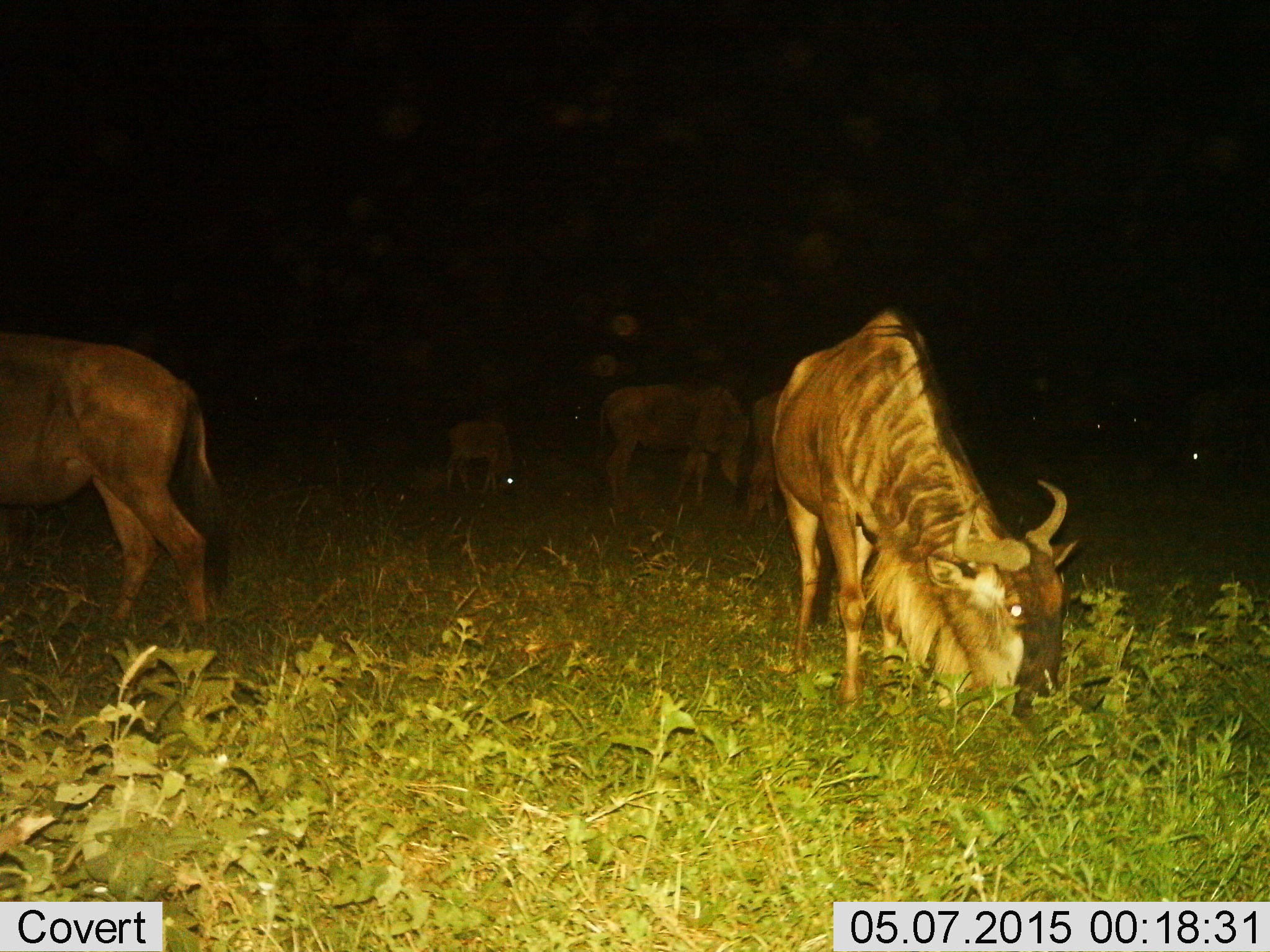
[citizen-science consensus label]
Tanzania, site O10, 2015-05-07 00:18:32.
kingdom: Animalia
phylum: Chordata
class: Mammalia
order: Artiodactyla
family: Bovidae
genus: Connochaetes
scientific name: Connochaetes taurinus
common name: blue wildebeest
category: wildebeest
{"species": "wildebeest (blue wildebeest) (Connochaetes taurinus)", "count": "5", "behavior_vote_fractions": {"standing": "40%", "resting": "0%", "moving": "0%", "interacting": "0%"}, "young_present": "20%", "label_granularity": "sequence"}